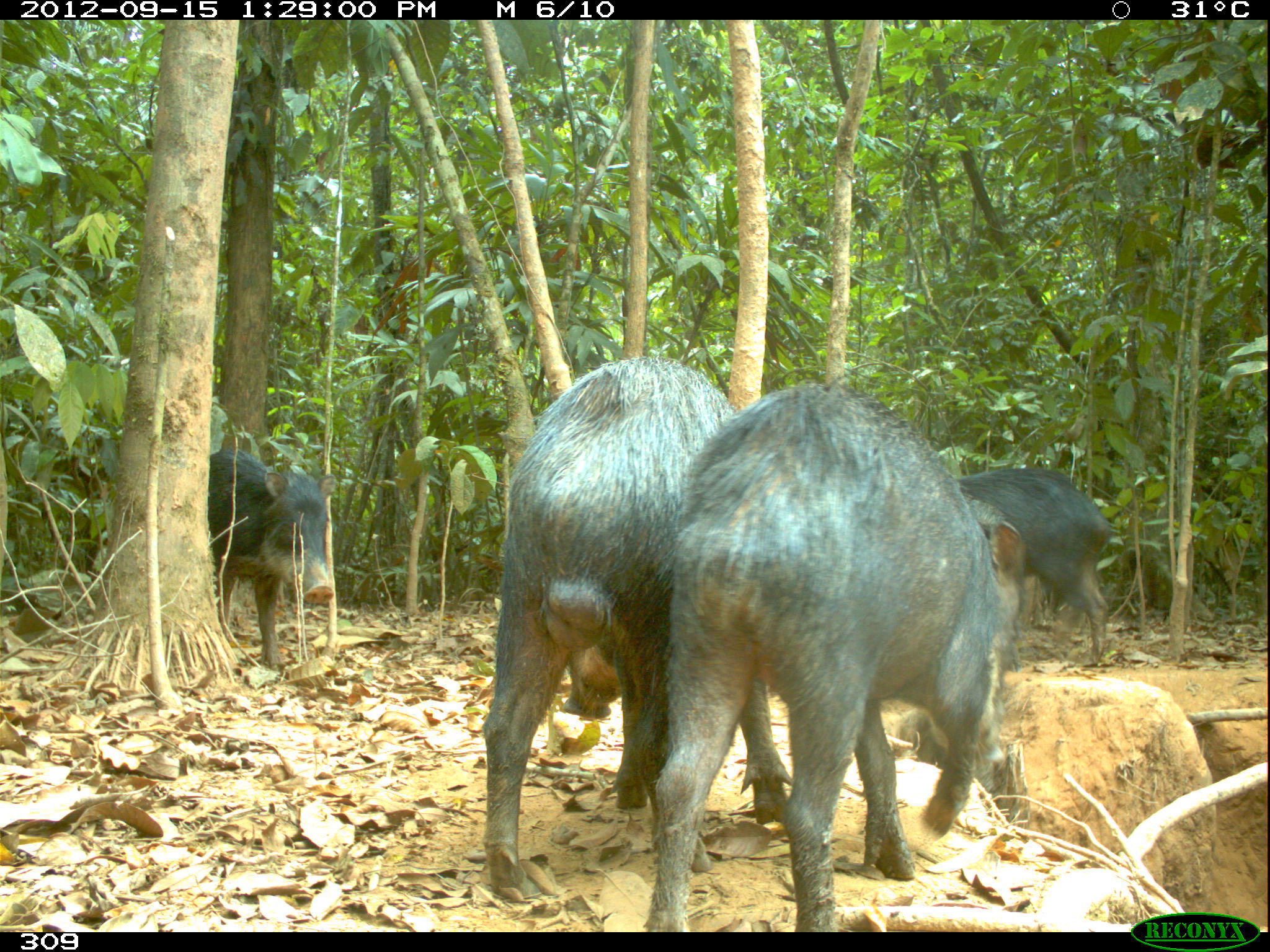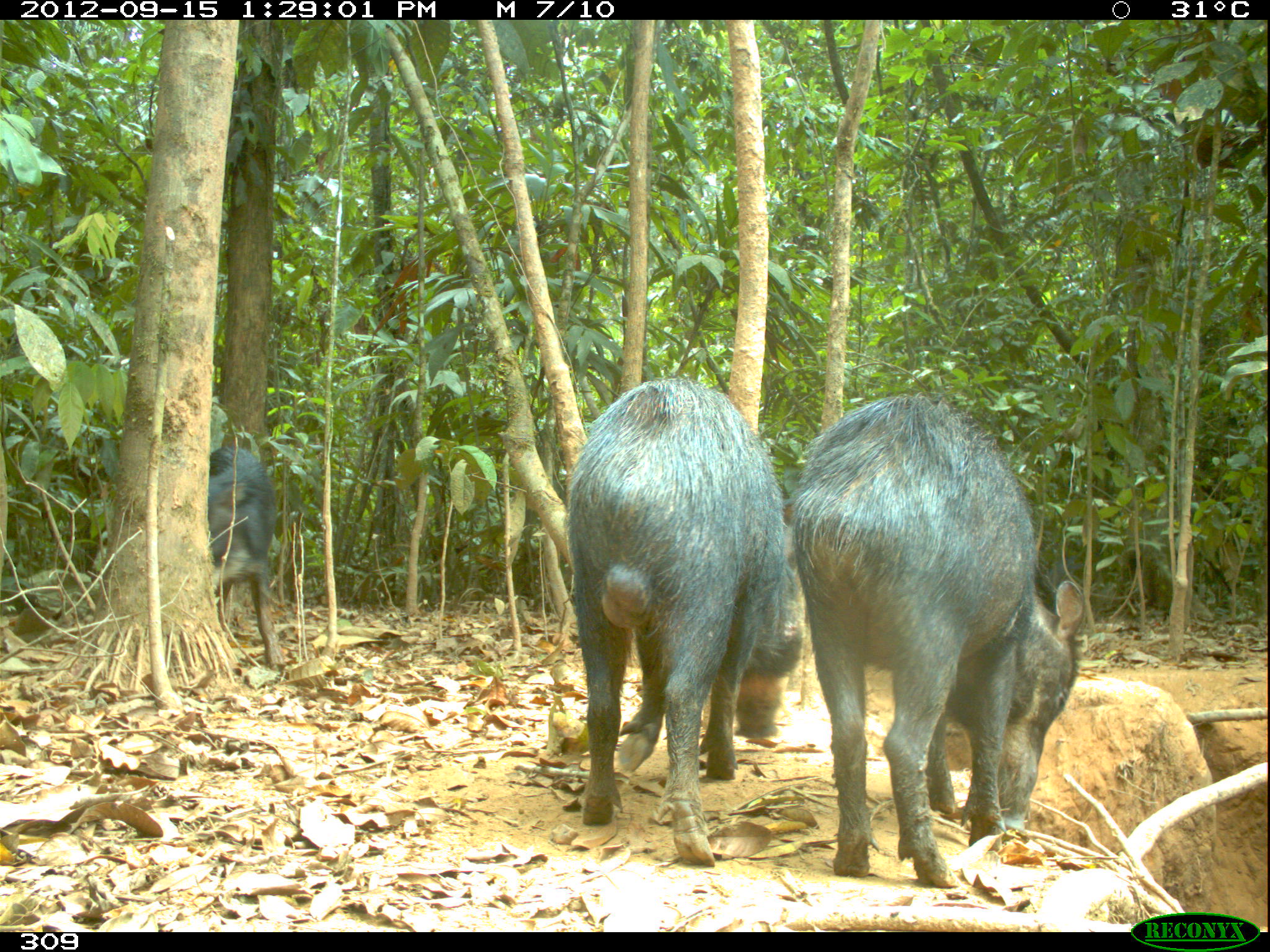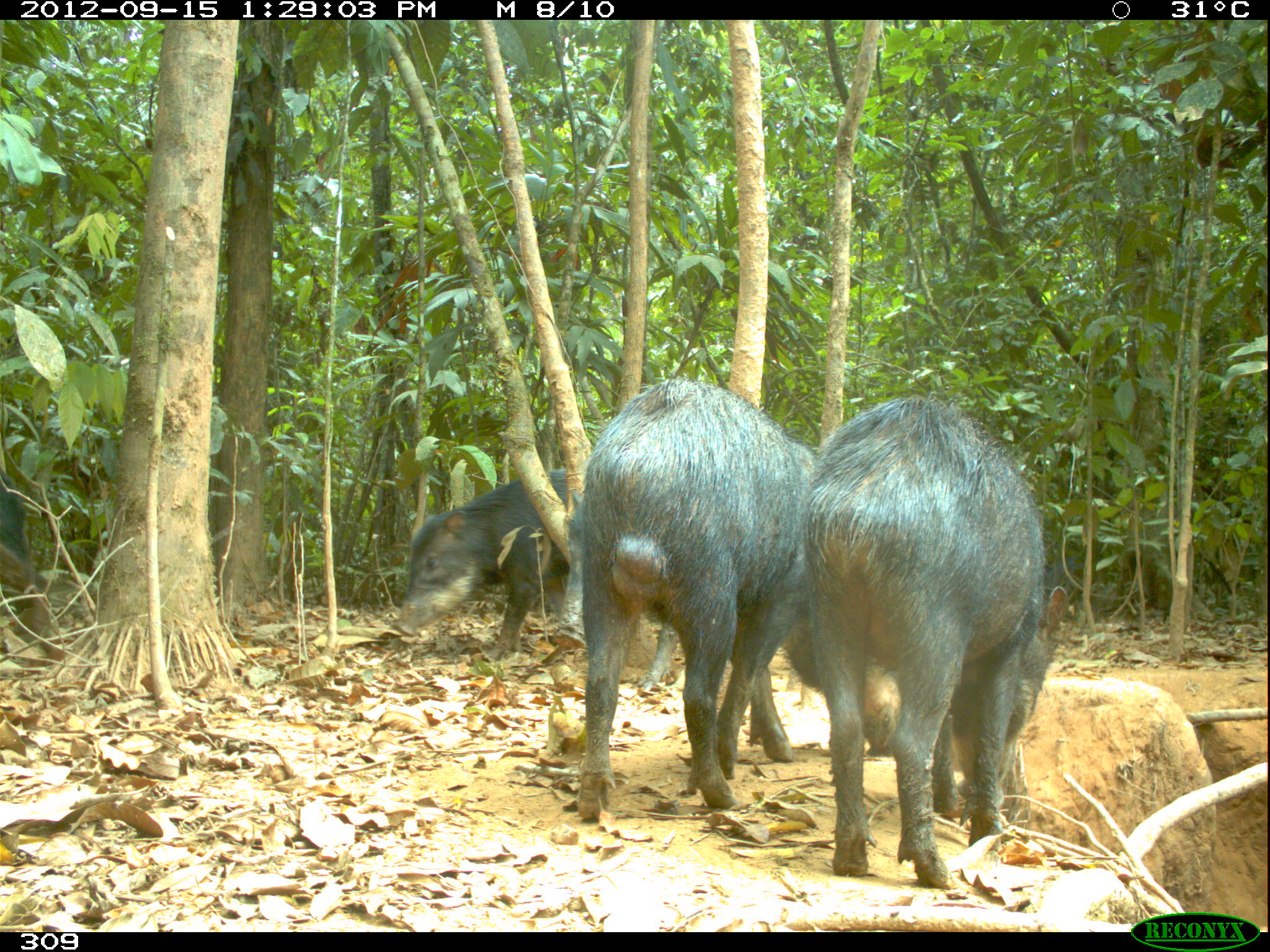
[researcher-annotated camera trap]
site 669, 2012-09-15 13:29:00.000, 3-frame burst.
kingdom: Animalia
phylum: Chordata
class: Mammalia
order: Artiodactyla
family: Tayassuidae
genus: Tayassu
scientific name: Tayassu pecari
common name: white-lipped peccary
Tayassu pecari (white-lipped peccary).